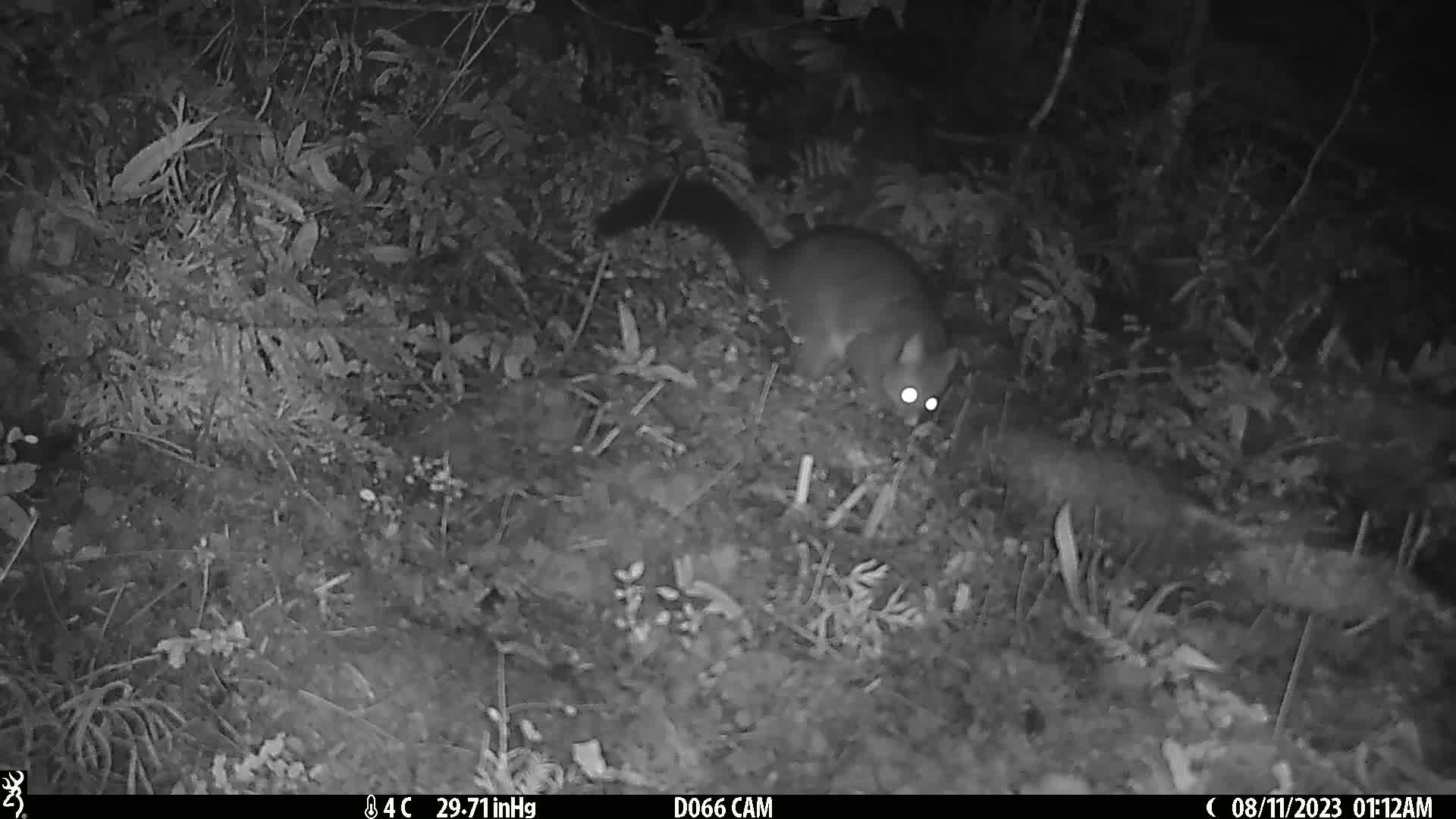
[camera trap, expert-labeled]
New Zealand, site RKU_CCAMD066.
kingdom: Animalia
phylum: Chordata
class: Mammalia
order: Diprotodontia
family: Phalangeridae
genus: Trichosurus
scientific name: Trichosurus vulpecula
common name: common brushtail possum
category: possum